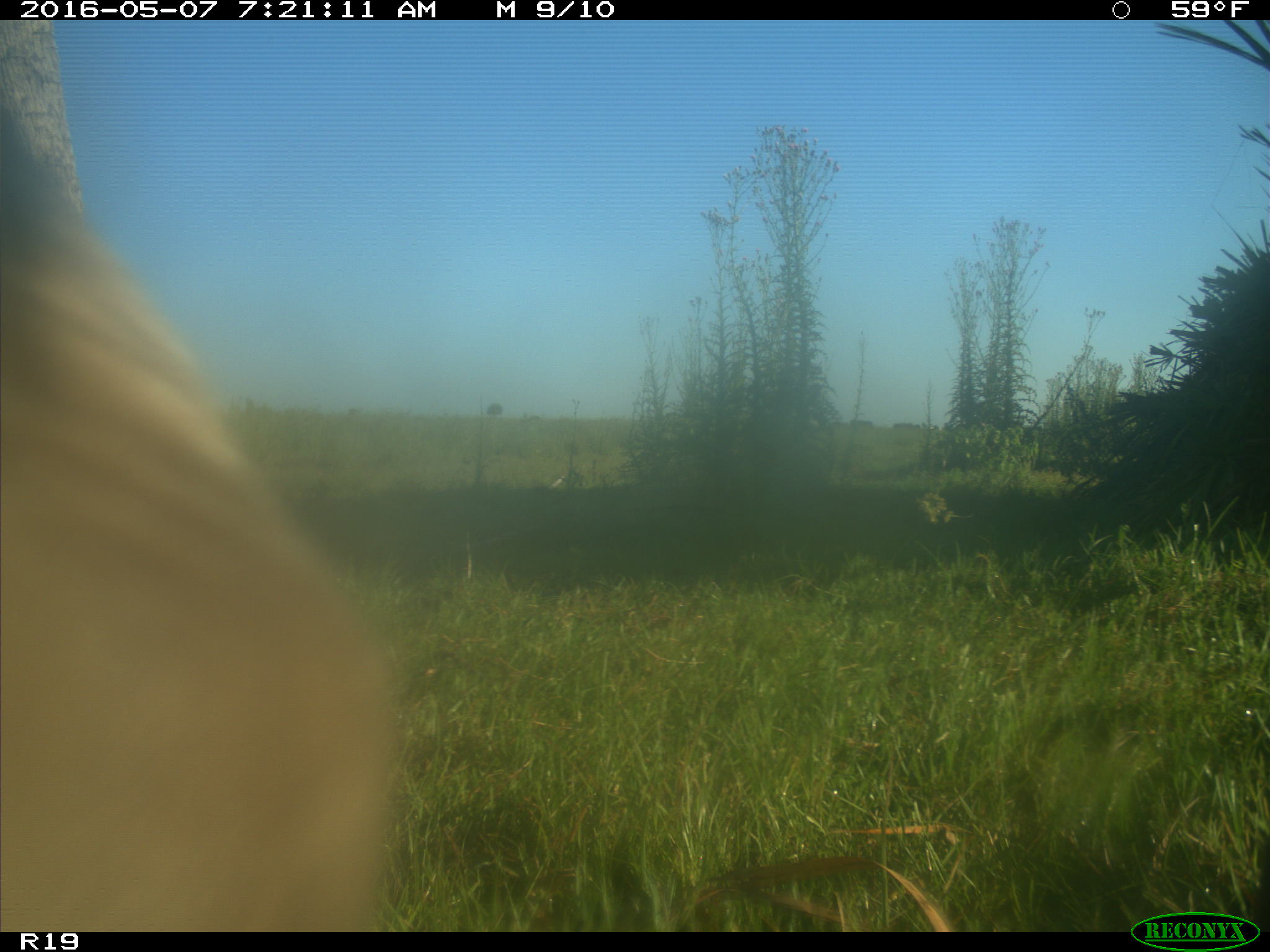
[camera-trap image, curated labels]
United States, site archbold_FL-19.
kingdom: Animalia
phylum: Chordata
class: Mammalia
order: Artiodactyla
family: Bovidae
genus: Bos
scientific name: Bos taurus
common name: domestic cow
Bos taurus (domestic cow).